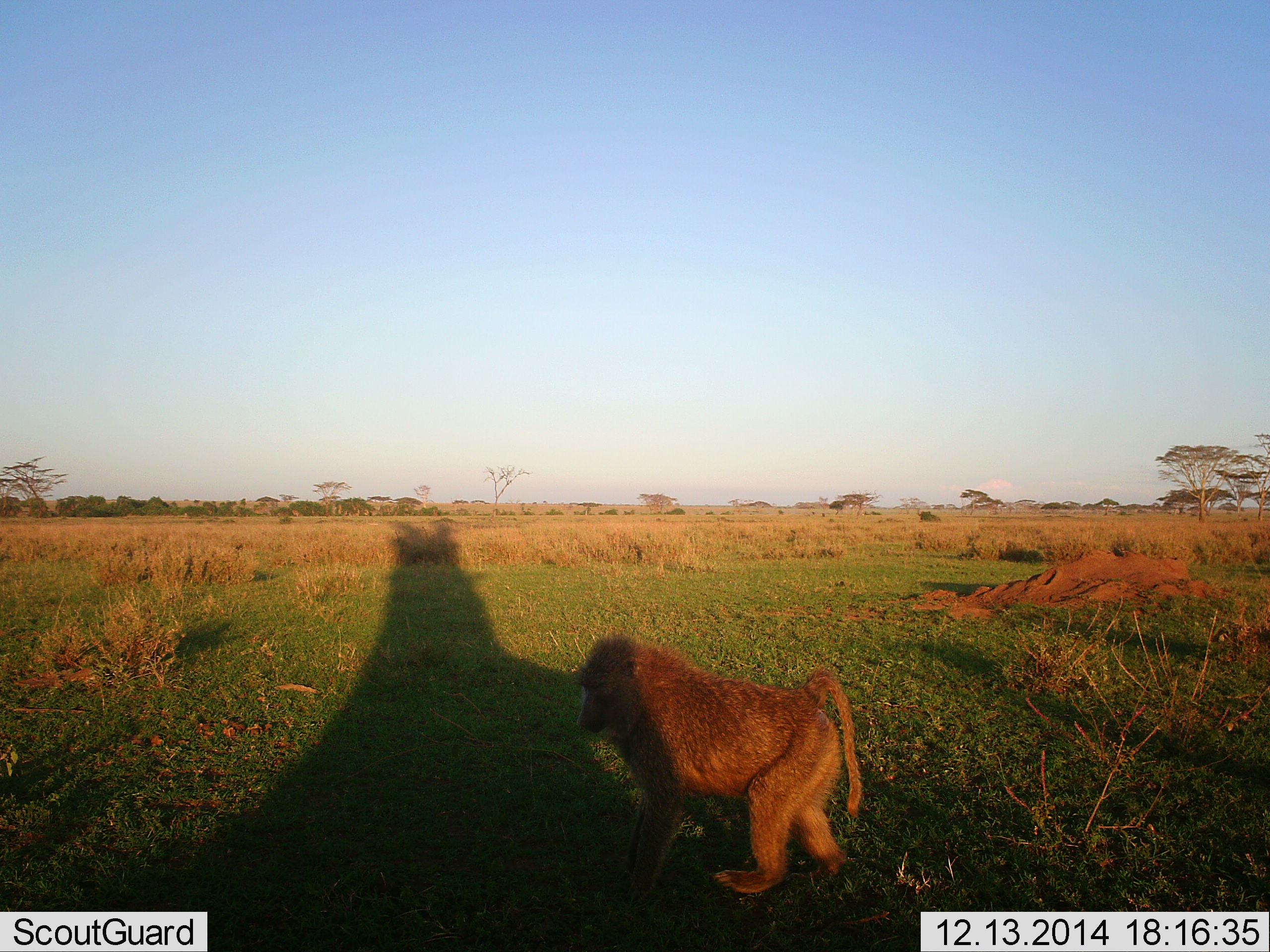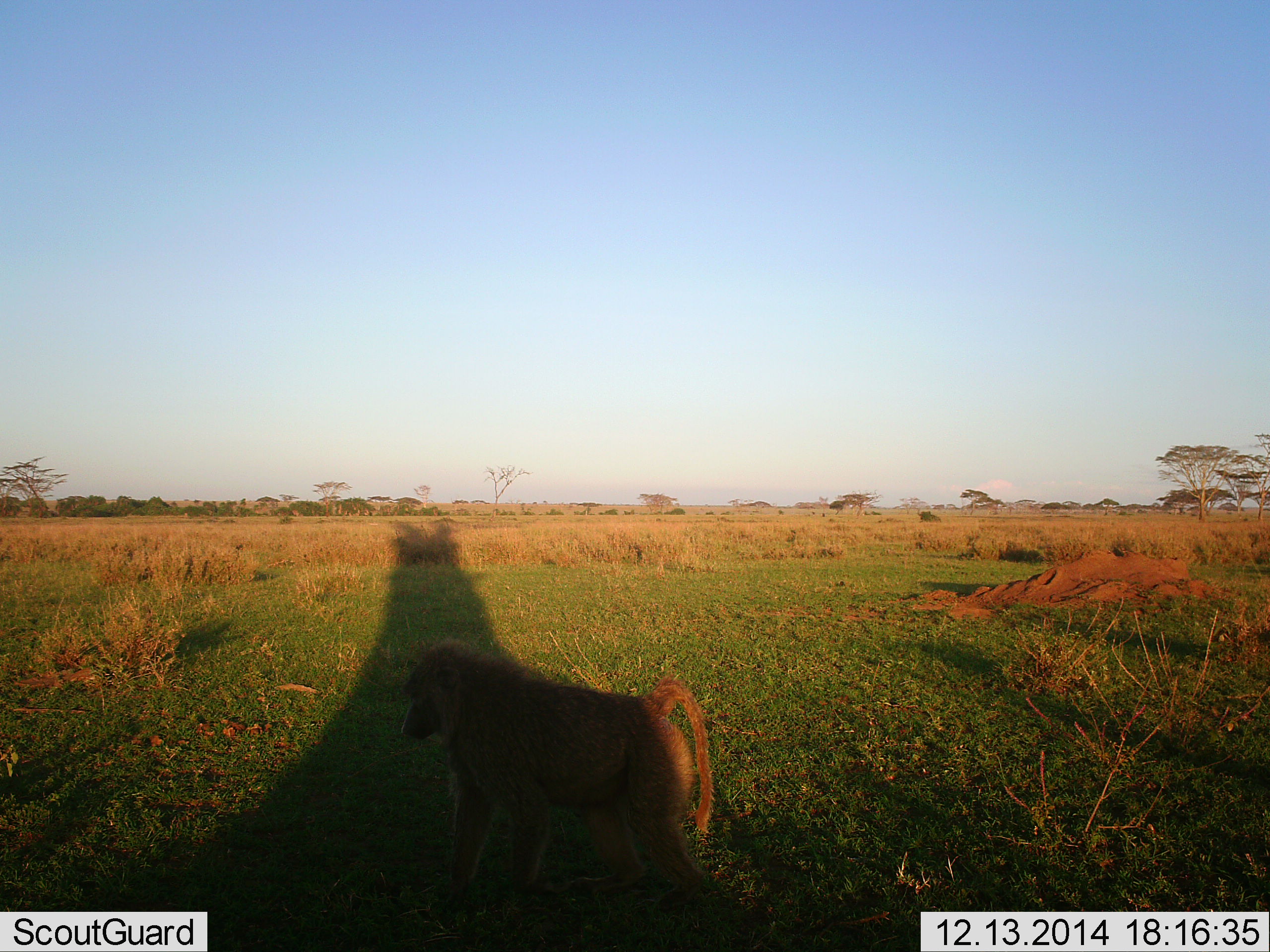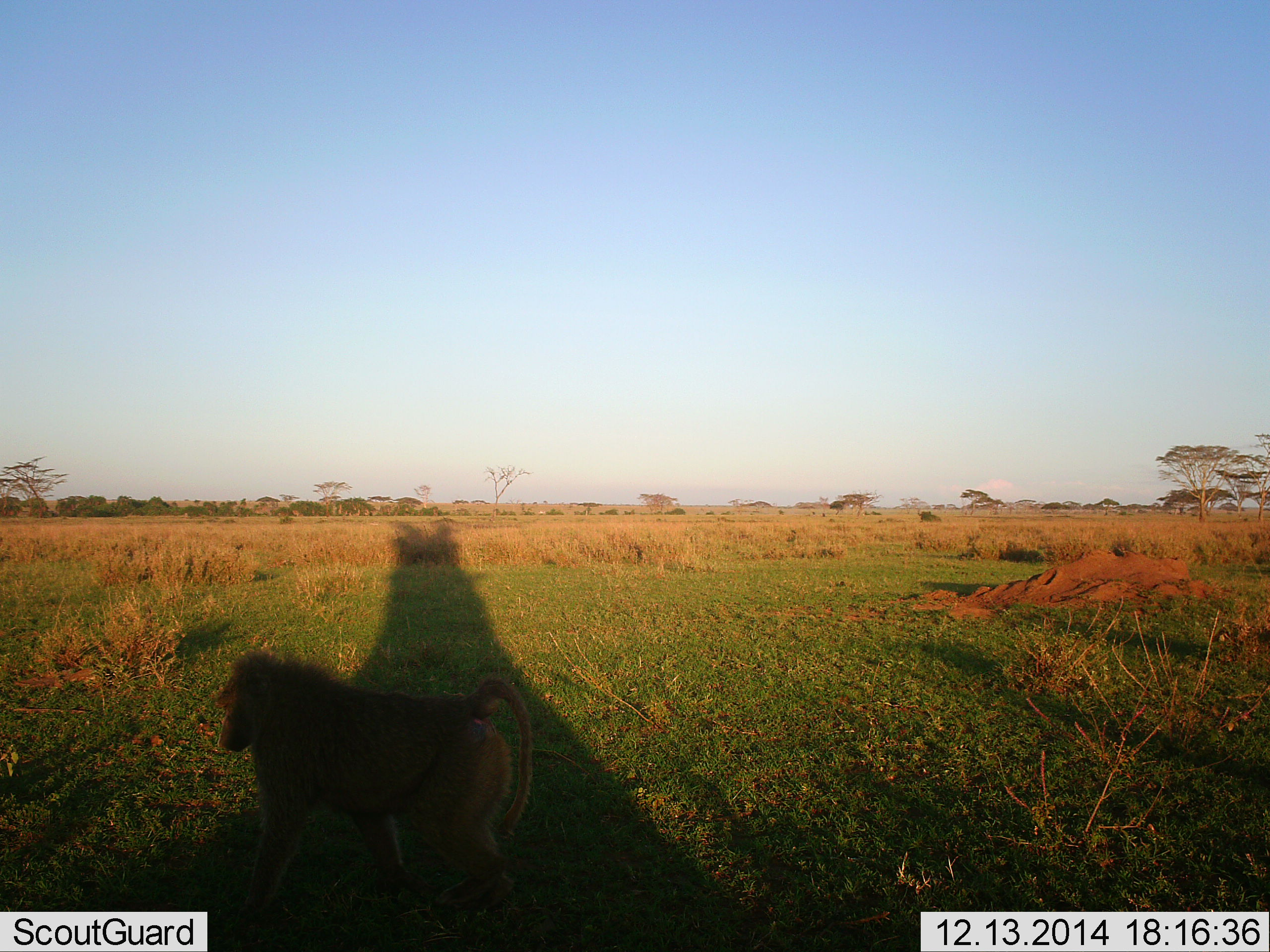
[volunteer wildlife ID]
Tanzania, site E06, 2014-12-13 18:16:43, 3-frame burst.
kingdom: Animalia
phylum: Chordata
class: Mammalia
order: Primates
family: Cercopithecidae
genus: Papio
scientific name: Papio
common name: baboon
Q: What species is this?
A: Baboon (Papio).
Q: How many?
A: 1.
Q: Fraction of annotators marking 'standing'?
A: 0%.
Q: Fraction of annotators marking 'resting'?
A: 0%.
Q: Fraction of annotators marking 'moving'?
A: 100%.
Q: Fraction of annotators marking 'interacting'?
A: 0%.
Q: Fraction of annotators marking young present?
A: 0%.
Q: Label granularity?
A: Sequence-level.